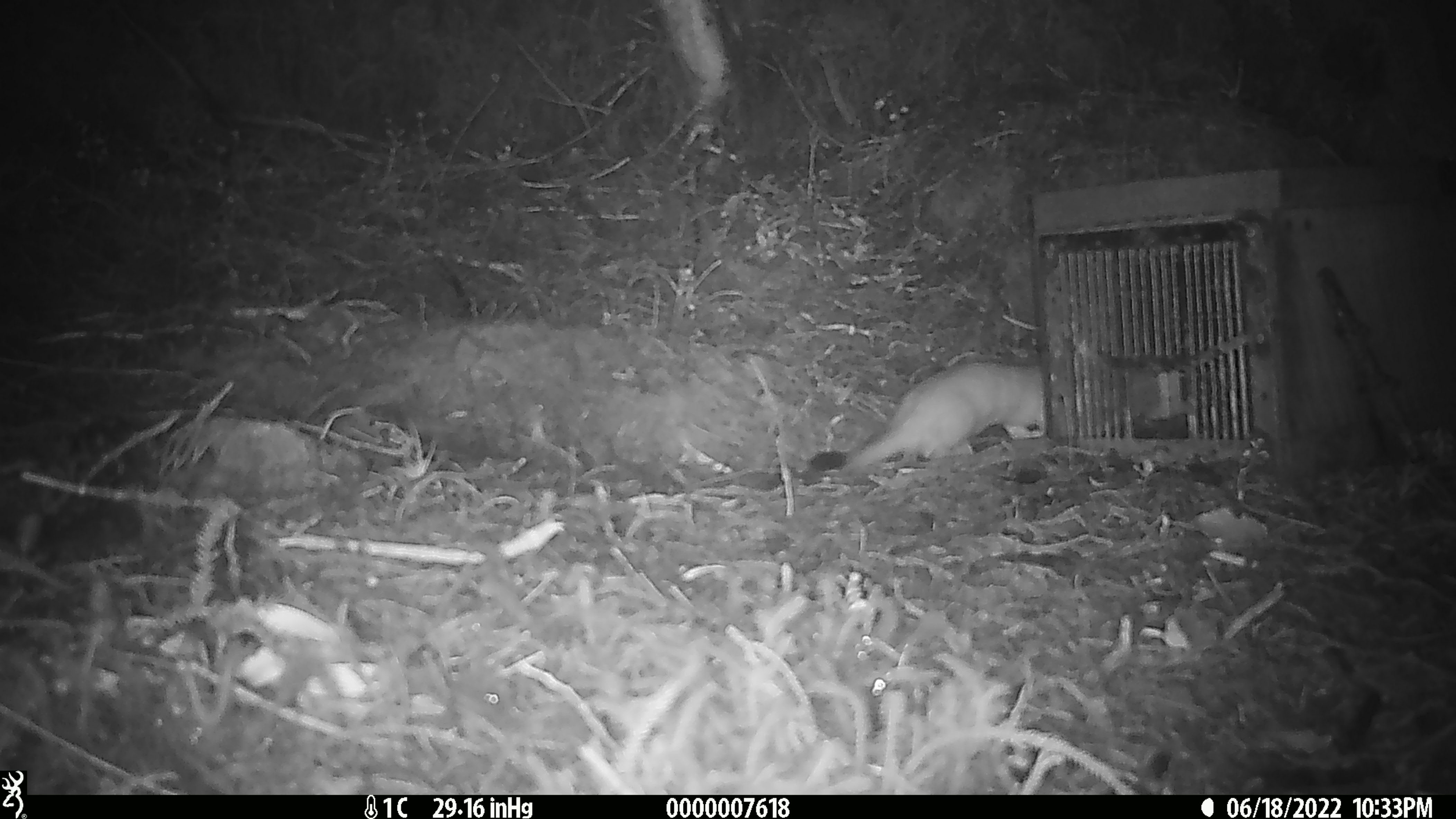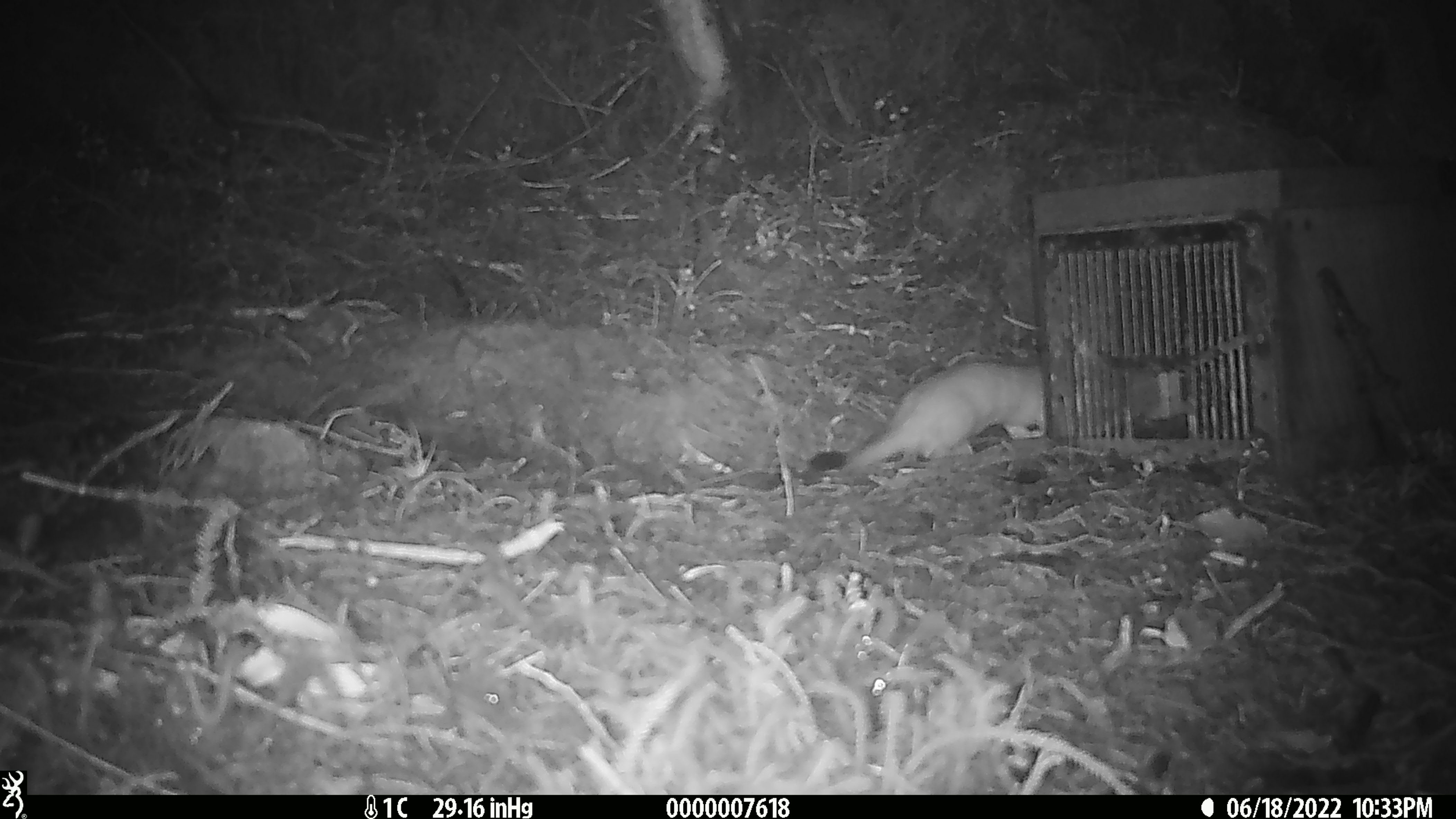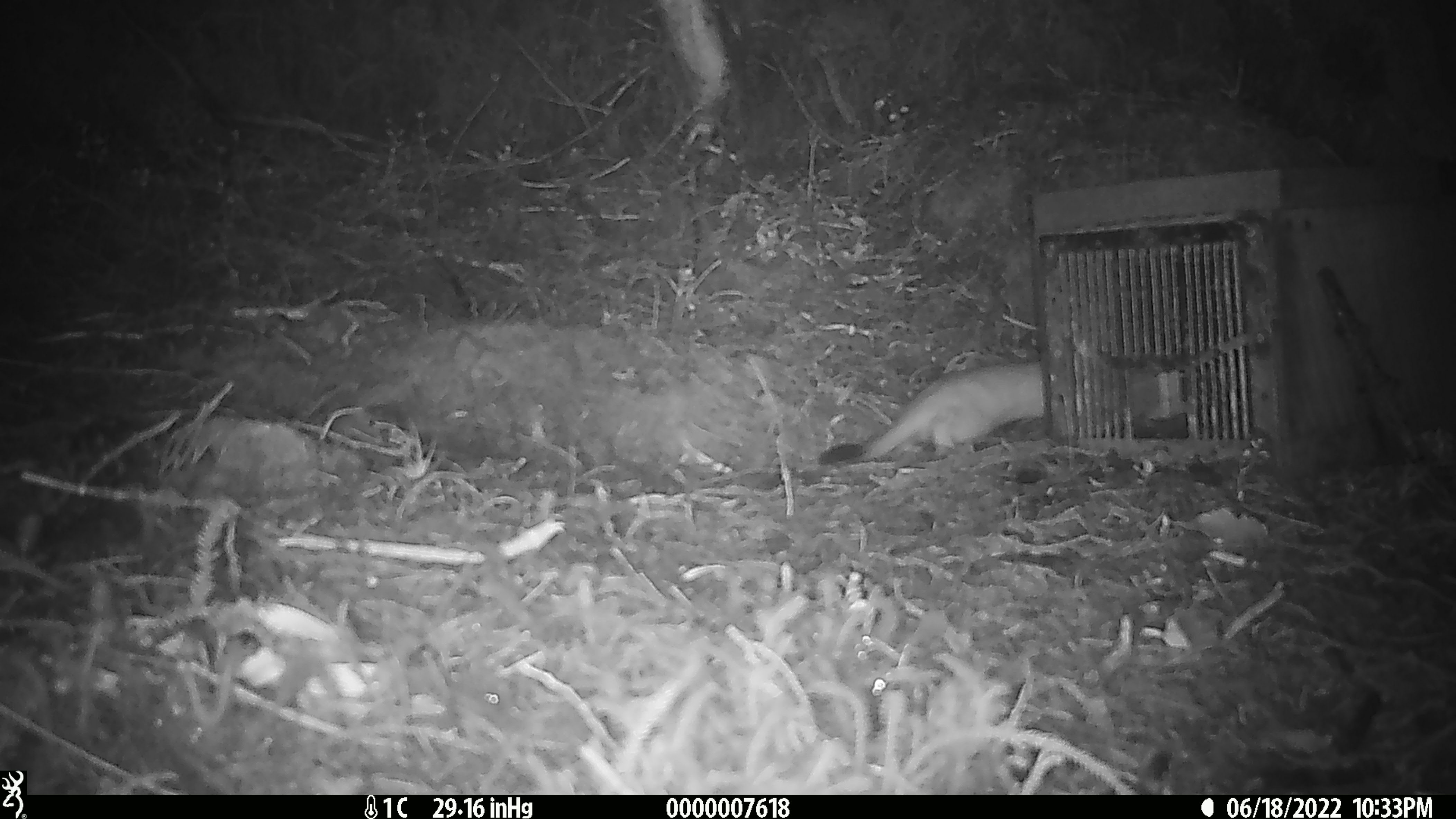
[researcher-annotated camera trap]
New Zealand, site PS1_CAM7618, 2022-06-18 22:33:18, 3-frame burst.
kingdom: Animalia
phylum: Chordata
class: Mammalia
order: Carnivora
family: Mustelidae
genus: Mustela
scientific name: Mustela erminea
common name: stoat